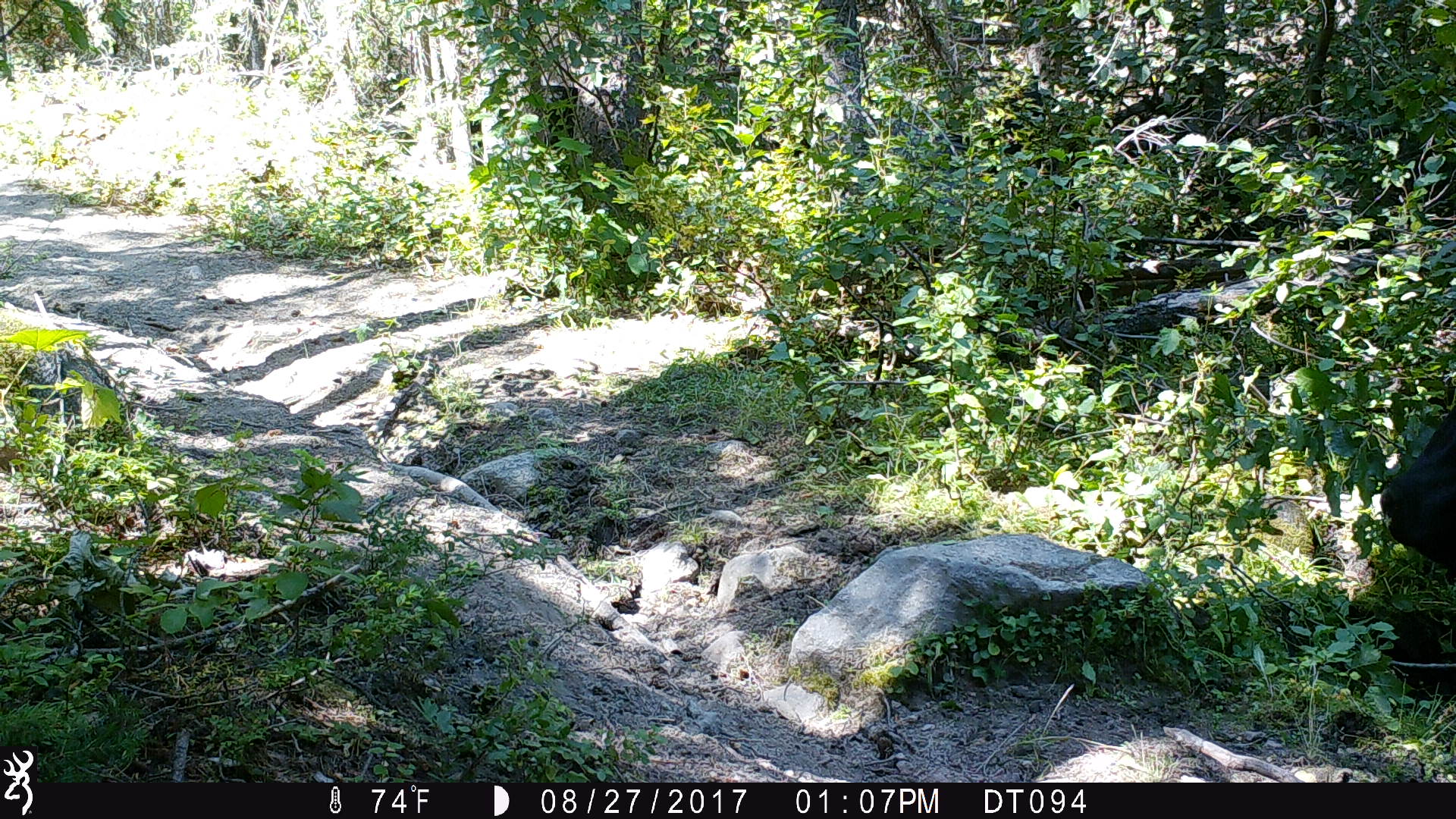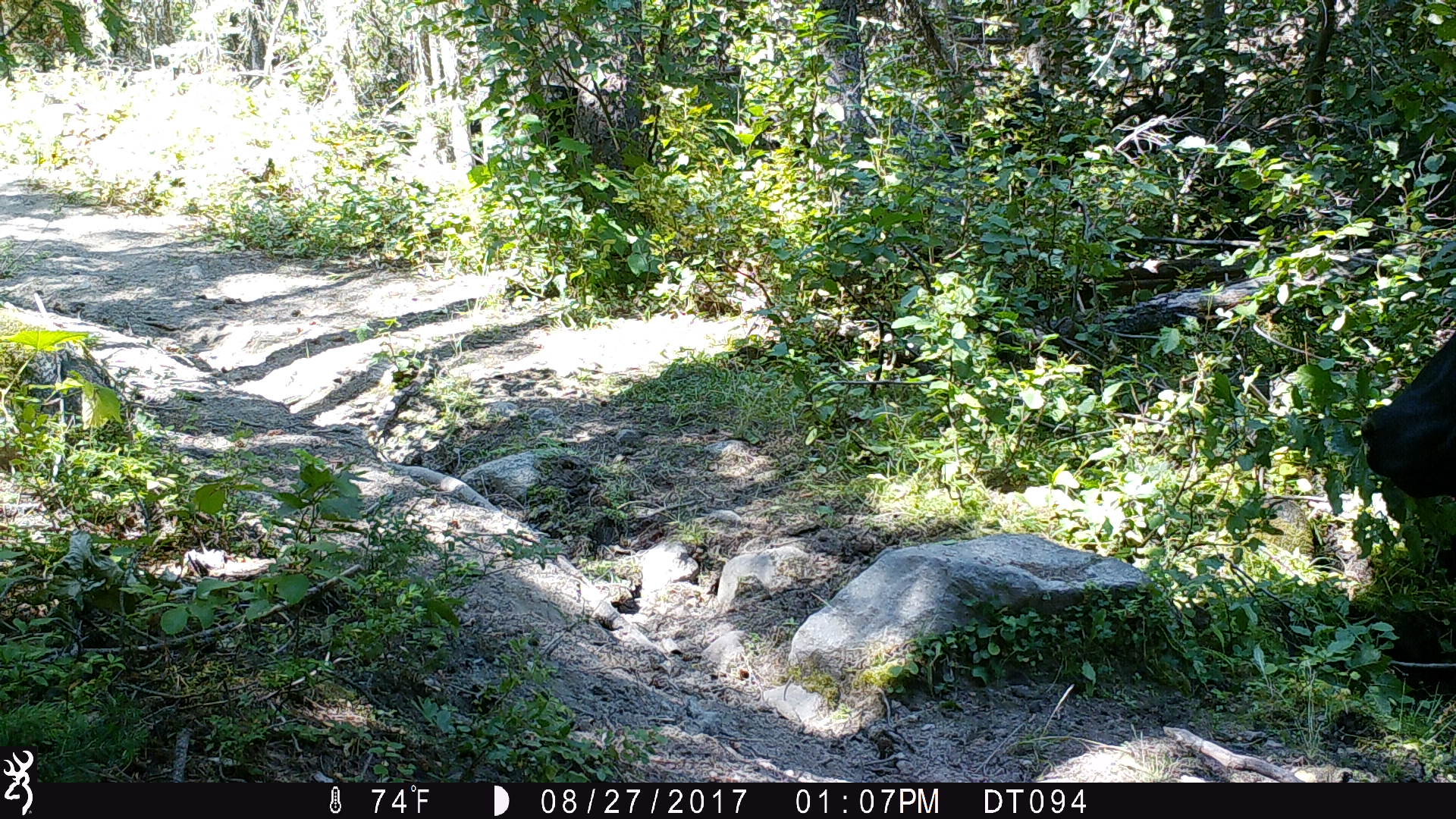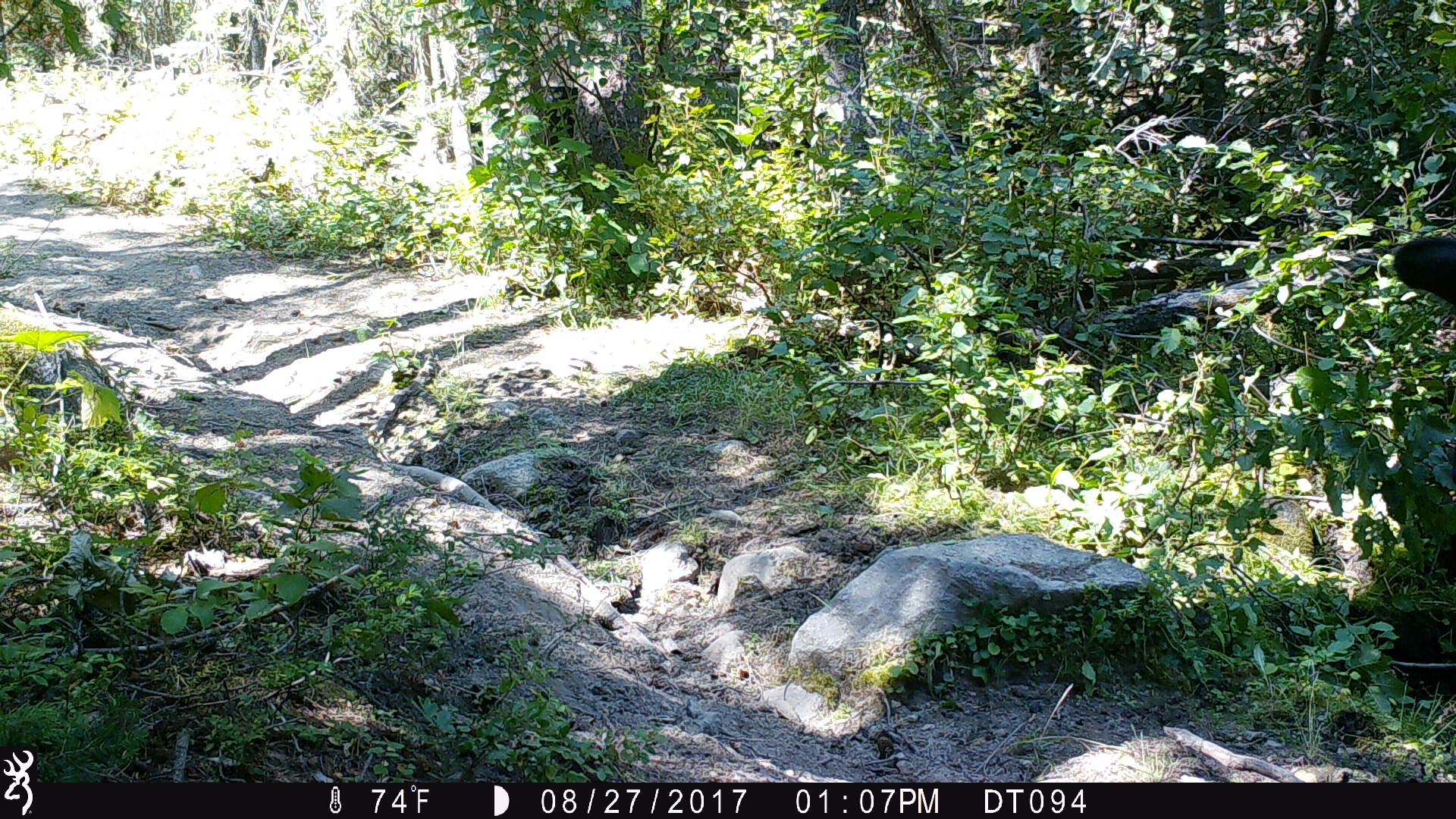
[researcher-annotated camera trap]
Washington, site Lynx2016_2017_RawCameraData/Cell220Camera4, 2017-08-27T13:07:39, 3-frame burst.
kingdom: Animalia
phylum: Chordata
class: Mammalia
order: Artiodactyla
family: Bovidae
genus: Bos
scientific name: Bos taurus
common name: domestic cattle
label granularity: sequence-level